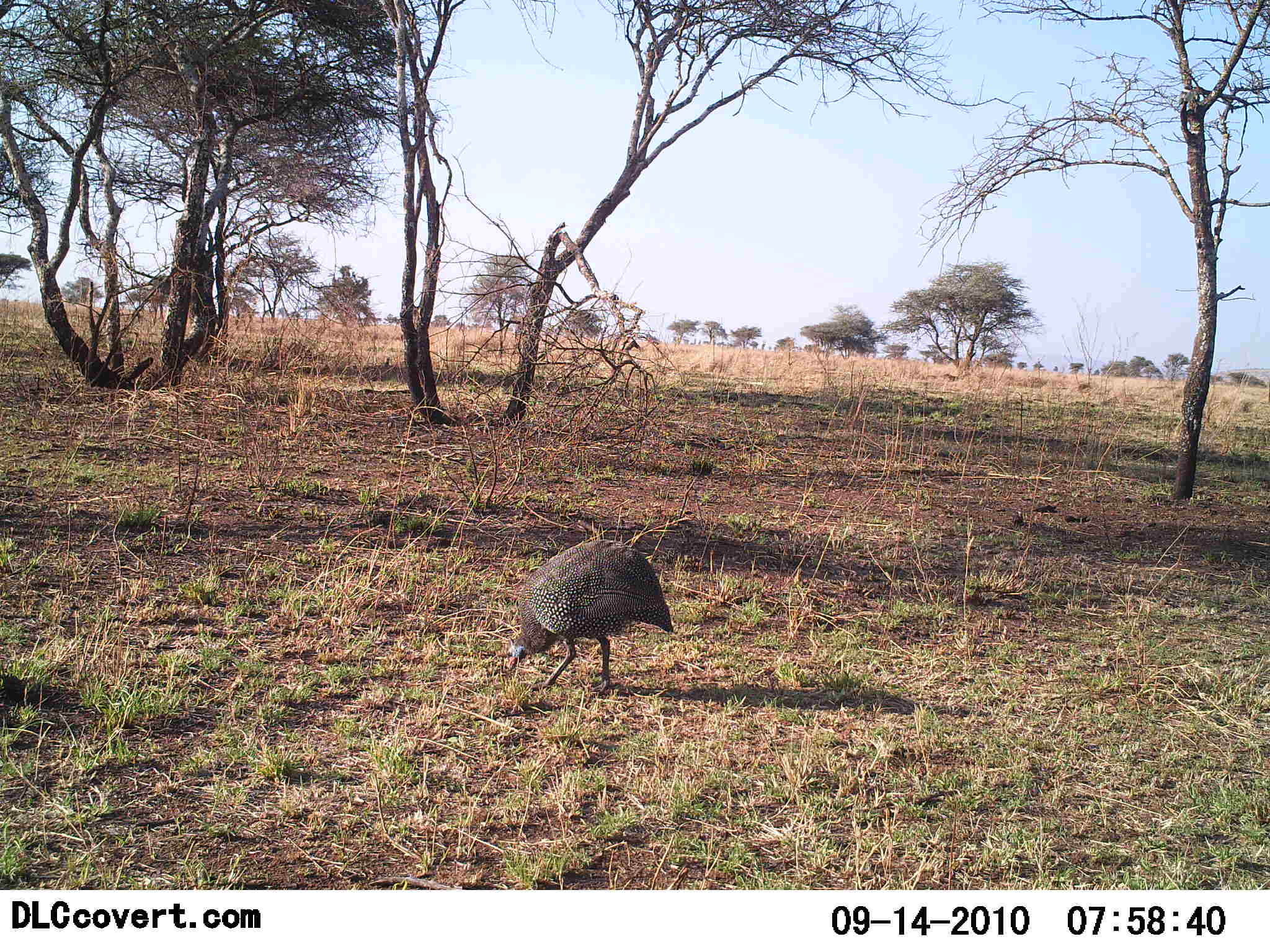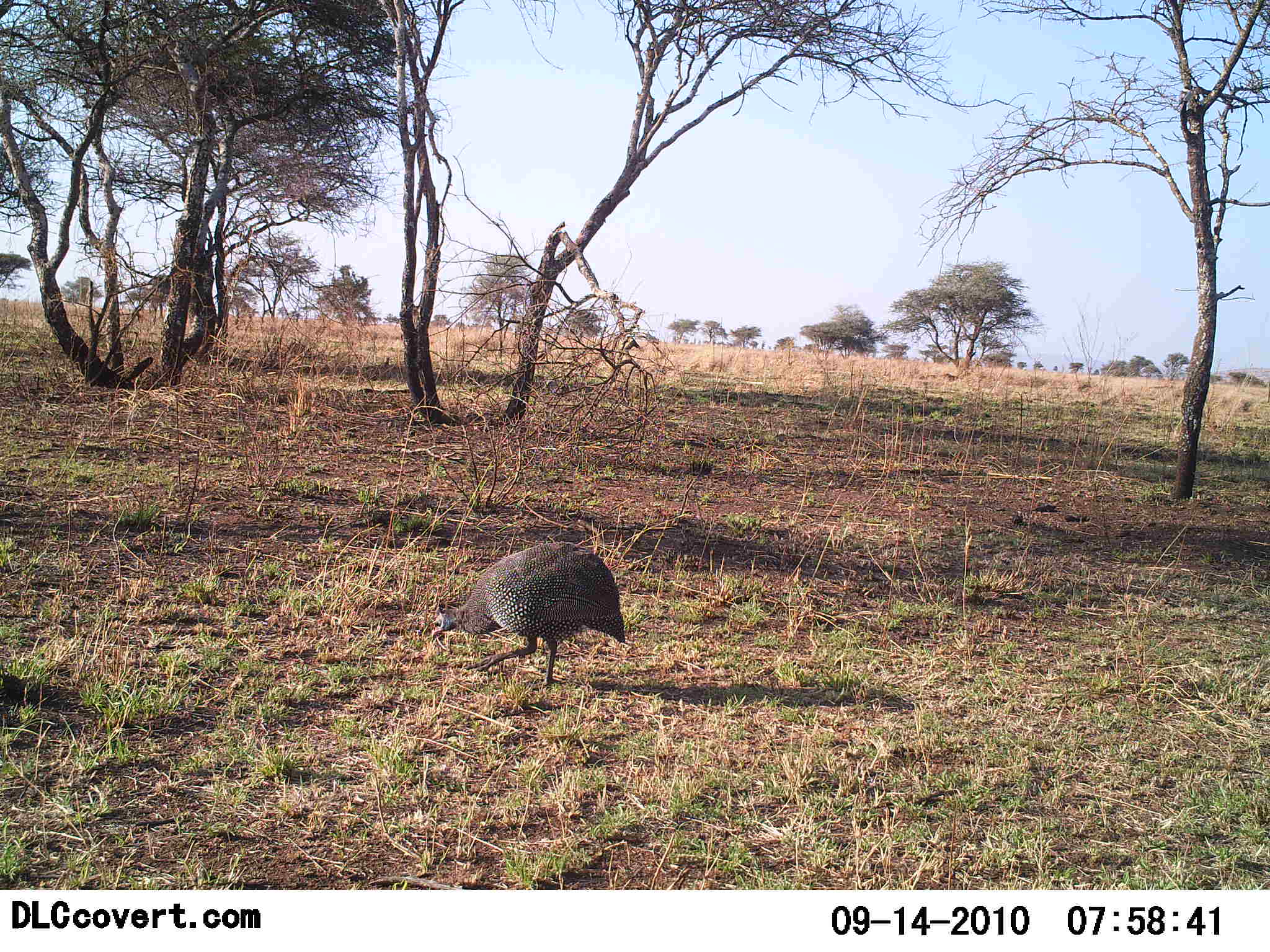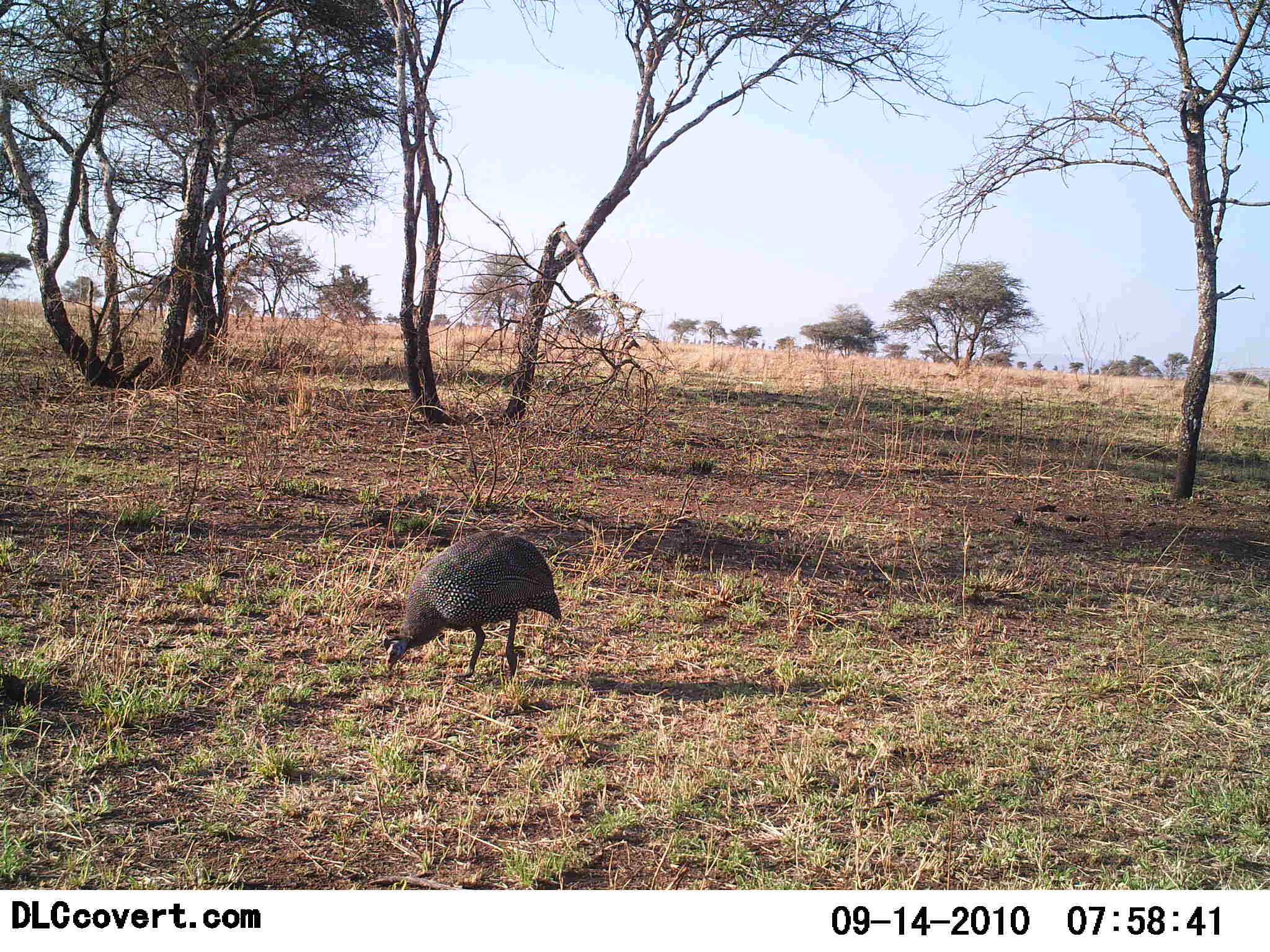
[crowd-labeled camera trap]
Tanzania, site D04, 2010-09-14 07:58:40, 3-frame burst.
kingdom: Animalia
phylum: Chordata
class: Aves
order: Galliformes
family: Numididae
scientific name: Numididae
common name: guinea fowl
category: guineafowl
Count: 1.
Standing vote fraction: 18%.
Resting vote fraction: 0%.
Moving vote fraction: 36%.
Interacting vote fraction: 0%.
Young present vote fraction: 0%.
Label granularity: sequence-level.